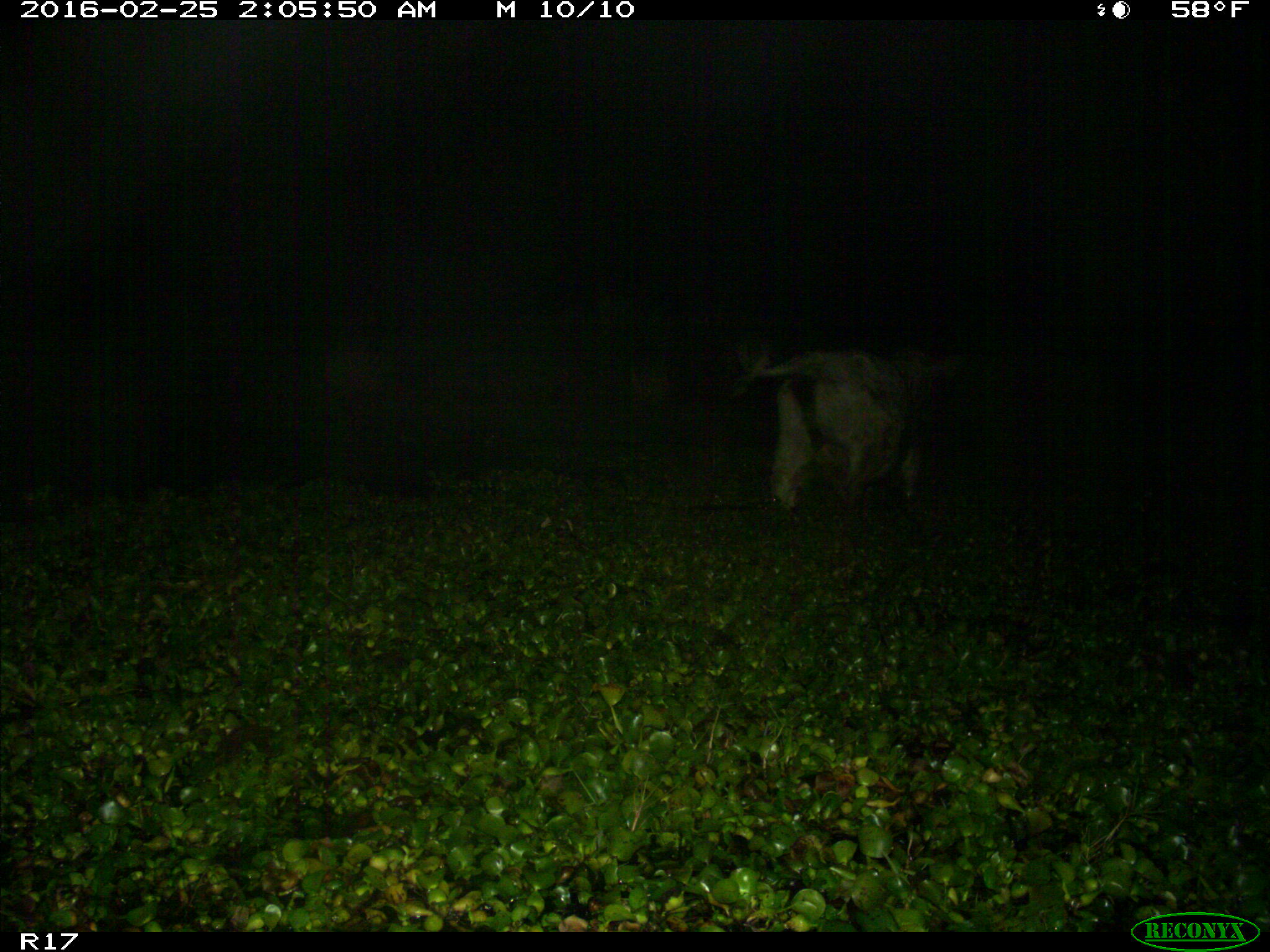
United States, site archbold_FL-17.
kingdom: Animalia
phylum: Chordata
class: Mammalia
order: Artiodactyla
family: Bovidae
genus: Bos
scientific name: Bos taurus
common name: domestic cow